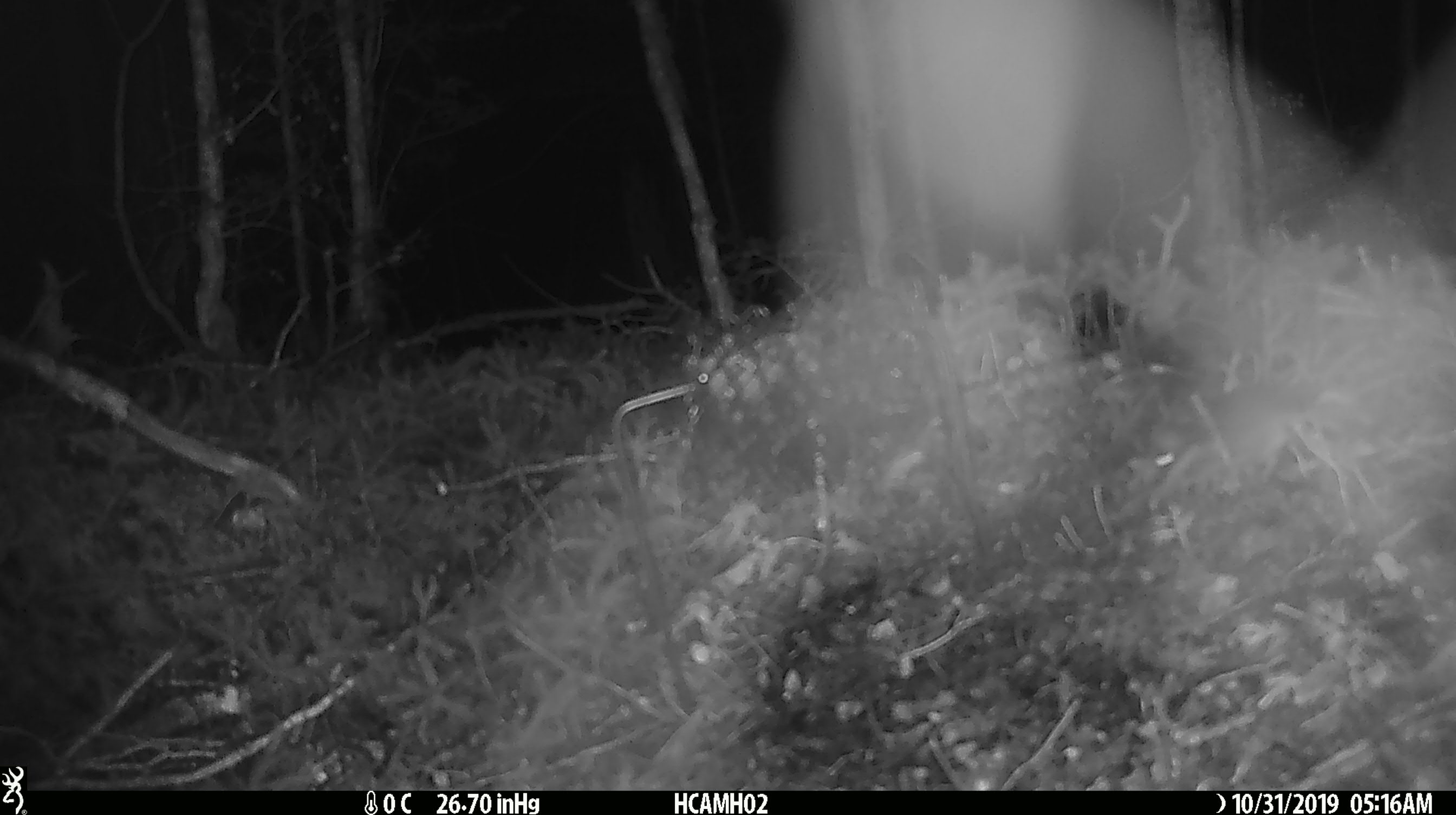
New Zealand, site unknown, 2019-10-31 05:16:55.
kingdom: Animalia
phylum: Chordata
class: Mammalia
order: Rodentia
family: Muridae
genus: Mus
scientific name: Mus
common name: mouse